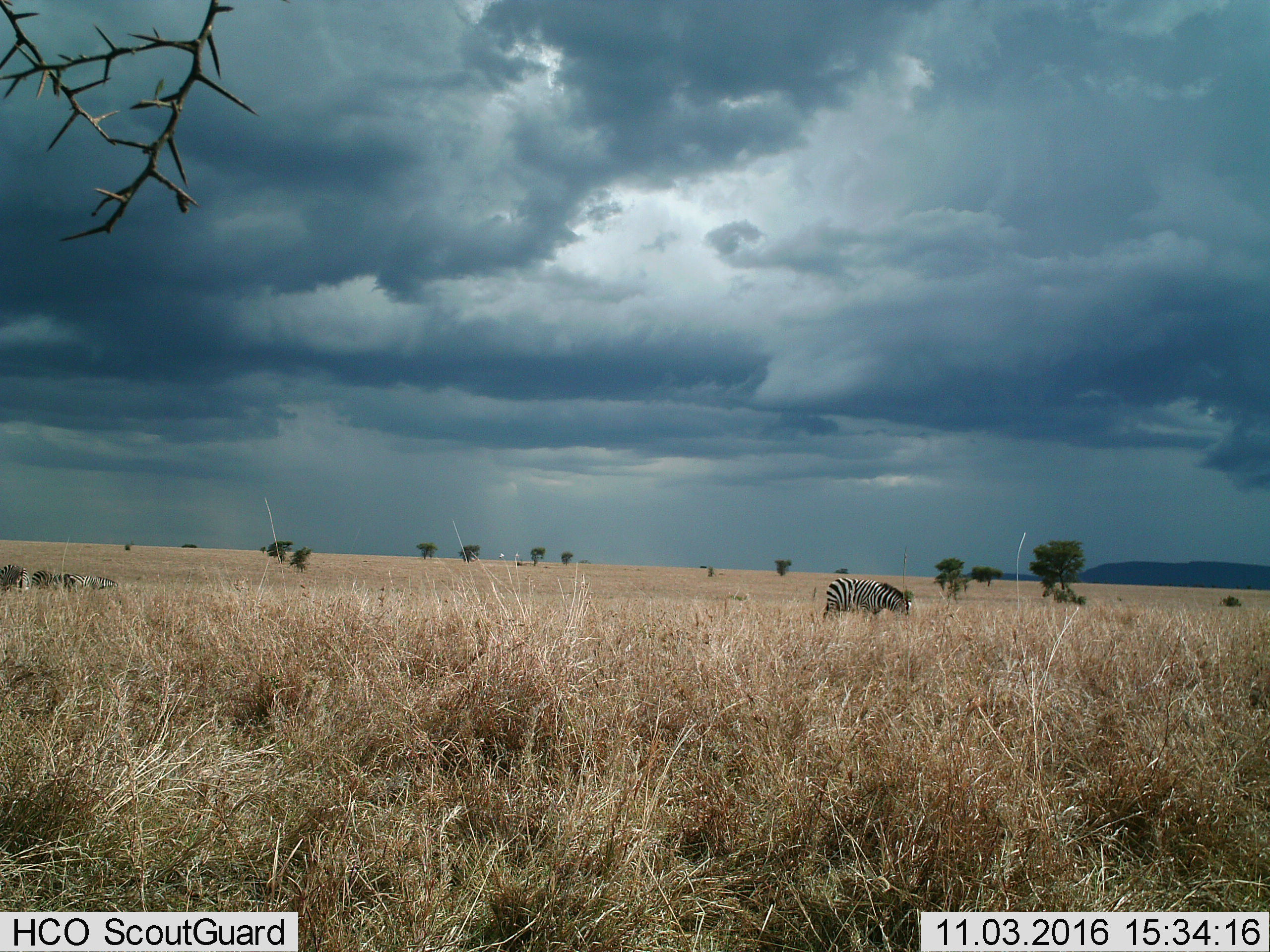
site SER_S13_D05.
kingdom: Animalia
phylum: Chordata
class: Mammalia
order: Perissodactyla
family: Equidae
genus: Equus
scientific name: Equus quagga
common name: plains zebra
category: zebraplains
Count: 4.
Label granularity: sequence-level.